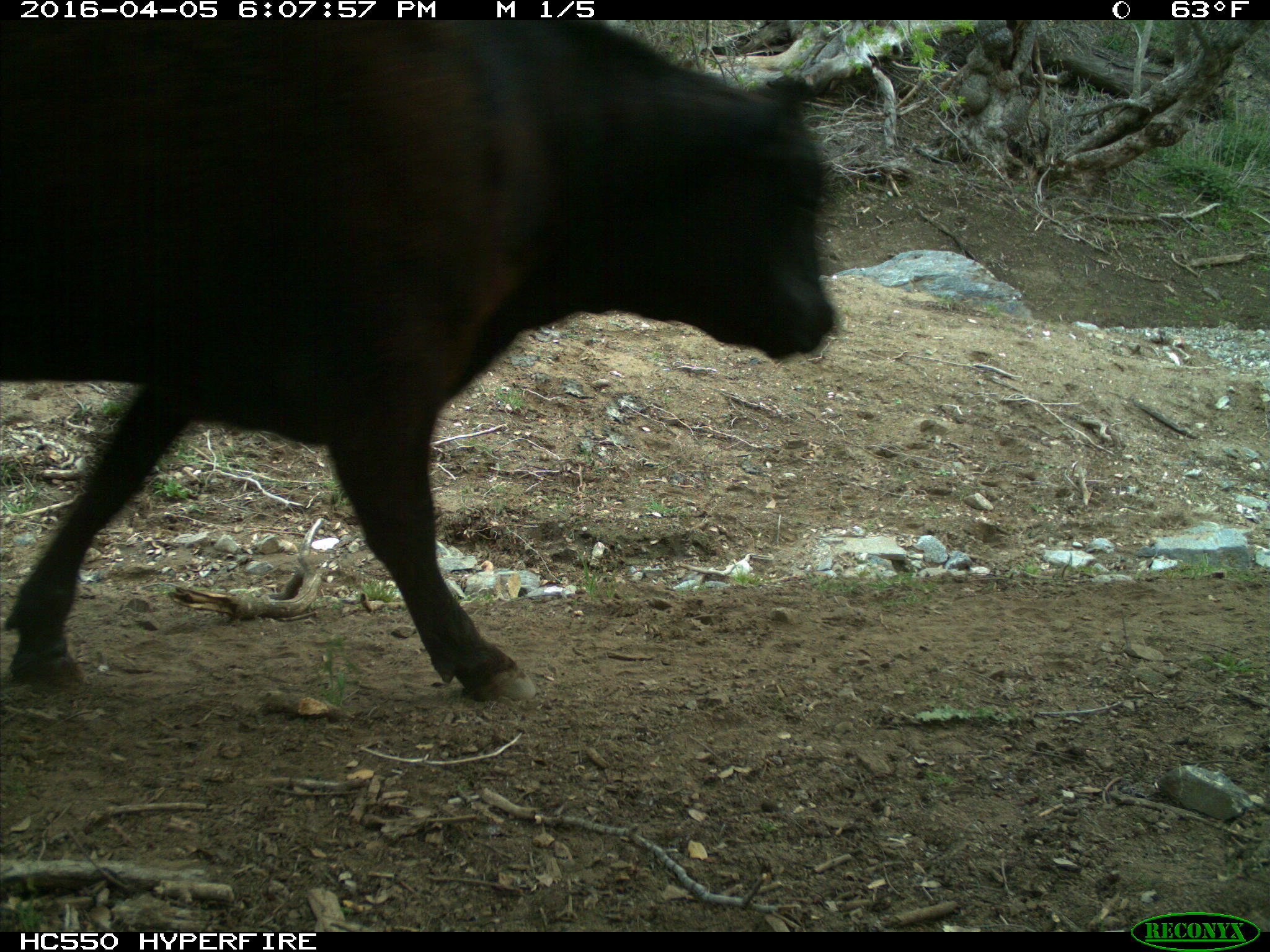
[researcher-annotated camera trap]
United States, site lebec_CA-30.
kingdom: Animalia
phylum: Chordata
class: Mammalia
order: Artiodactyla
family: Bovidae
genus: Bos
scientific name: Bos taurus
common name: domestic cow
Bos taurus (domestic cow).